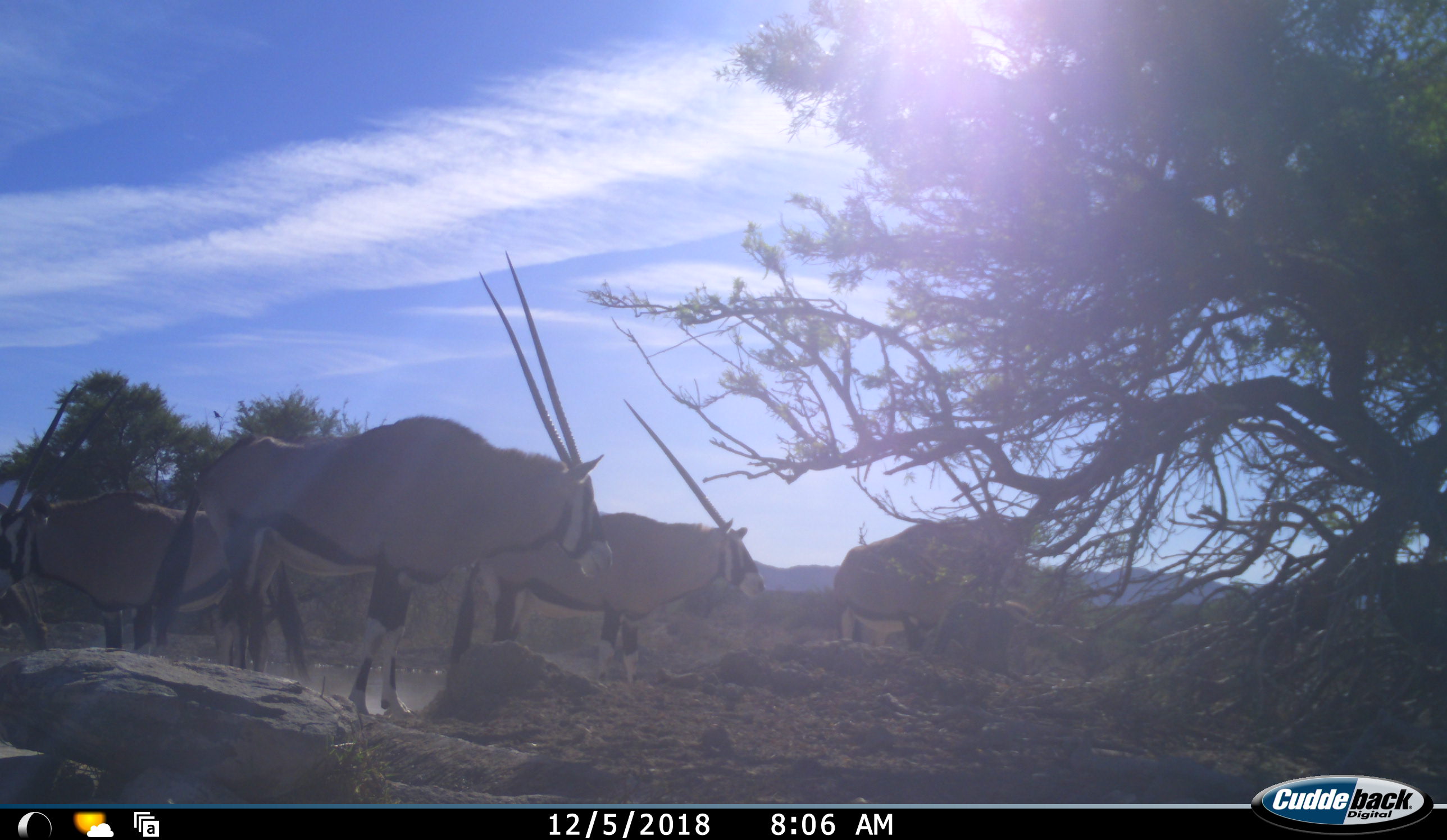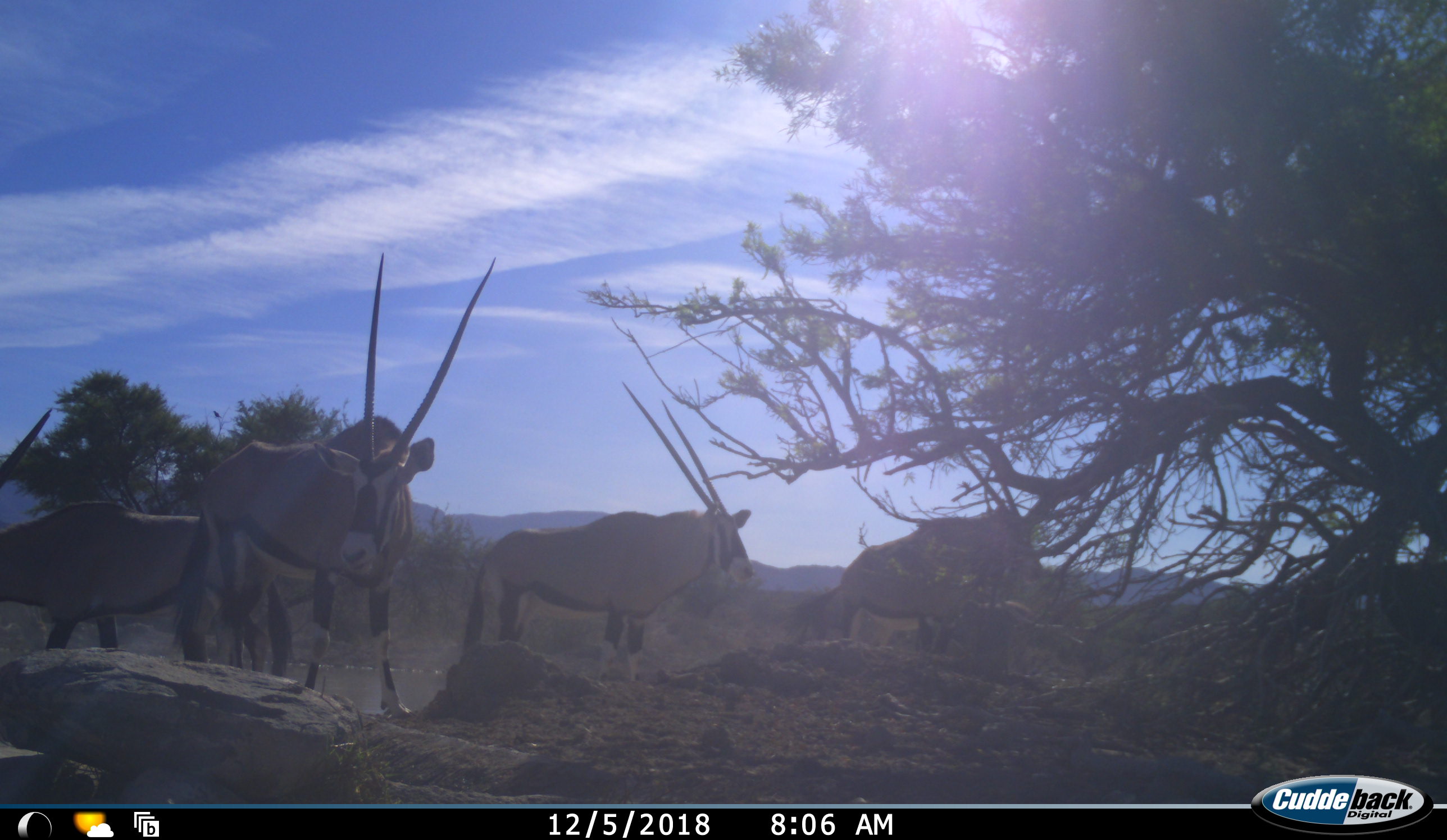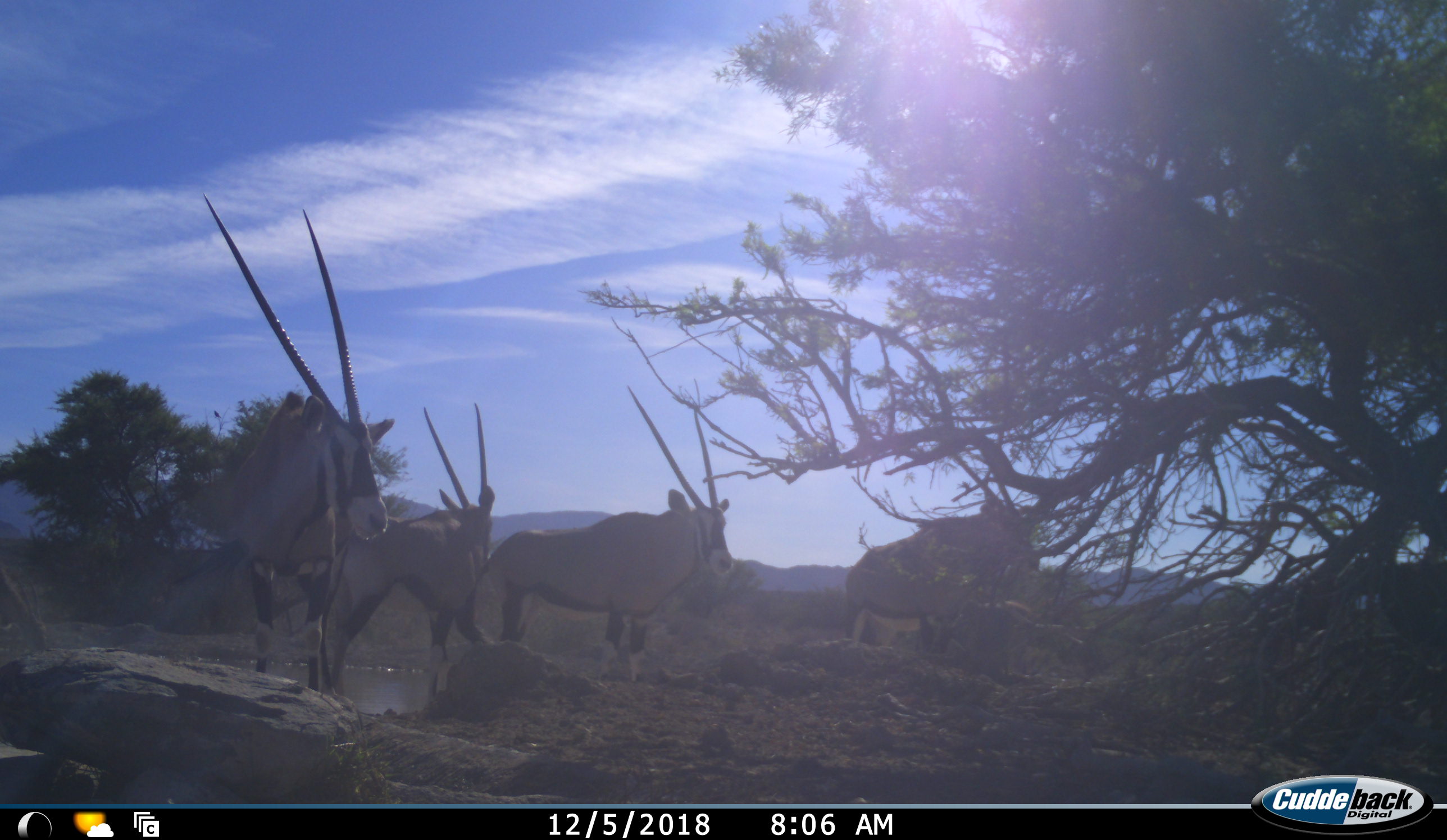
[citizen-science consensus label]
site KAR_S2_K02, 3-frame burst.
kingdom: Animalia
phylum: Chordata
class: Mammalia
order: Artiodactyla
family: Bovidae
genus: Oryx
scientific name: Oryx gazella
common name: gemsbok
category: oryx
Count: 4.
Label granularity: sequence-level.